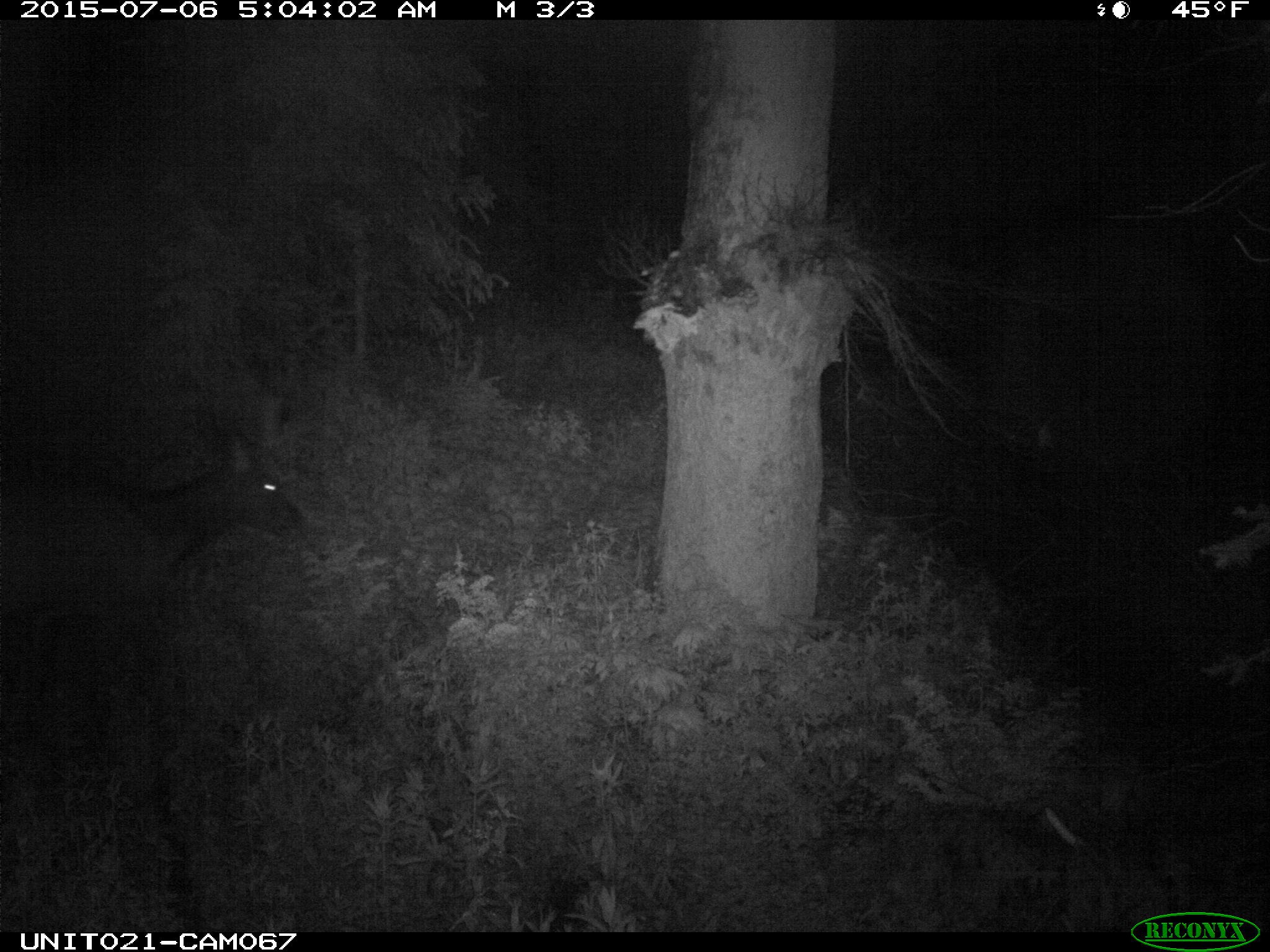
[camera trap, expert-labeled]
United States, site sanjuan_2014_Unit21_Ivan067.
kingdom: Animalia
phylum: Chordata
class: Mammalia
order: Artiodactyla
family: Cervidae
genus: Cervus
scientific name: Cervus elaphus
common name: red deer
Cervus elaphus (red deer).